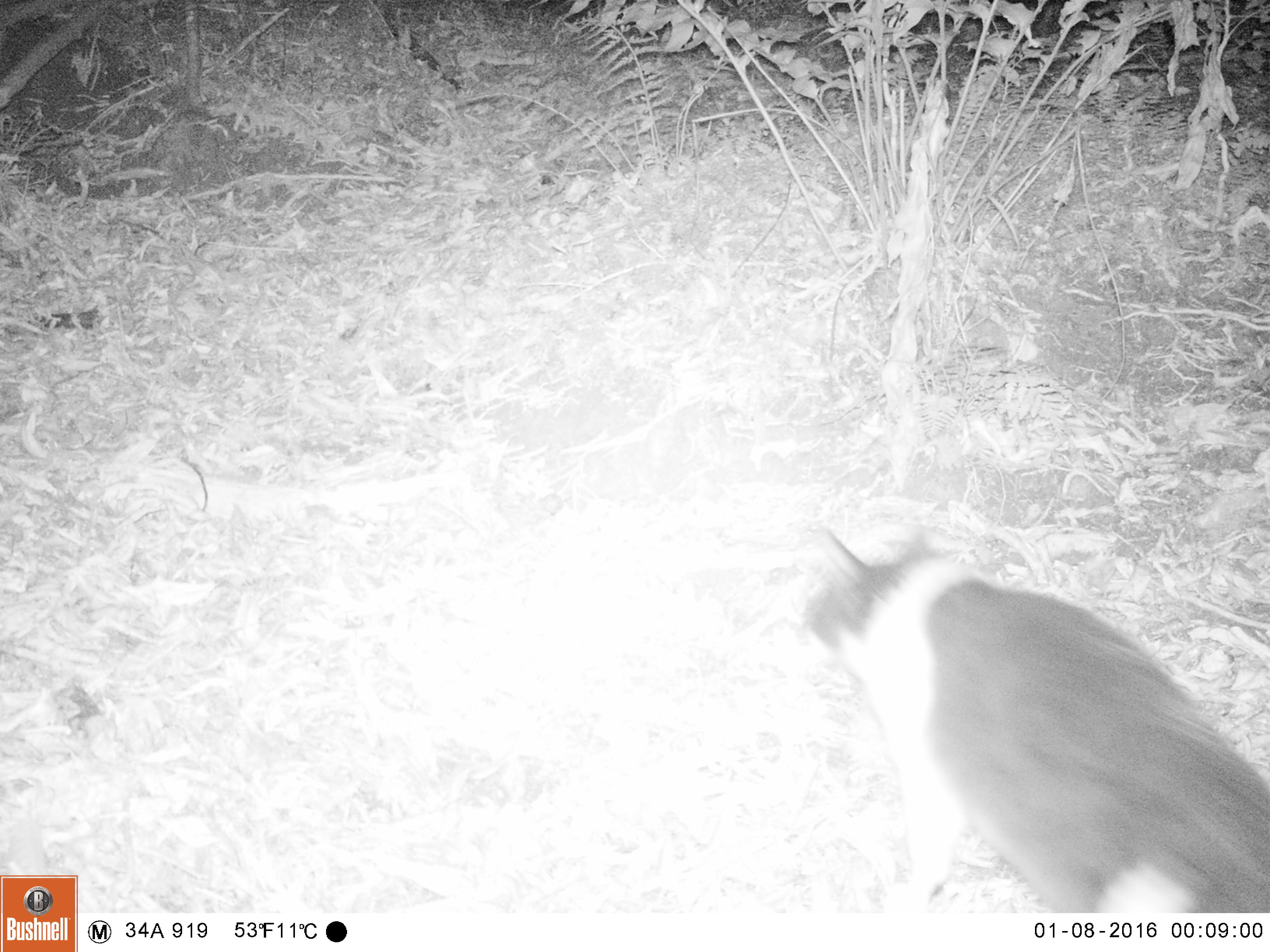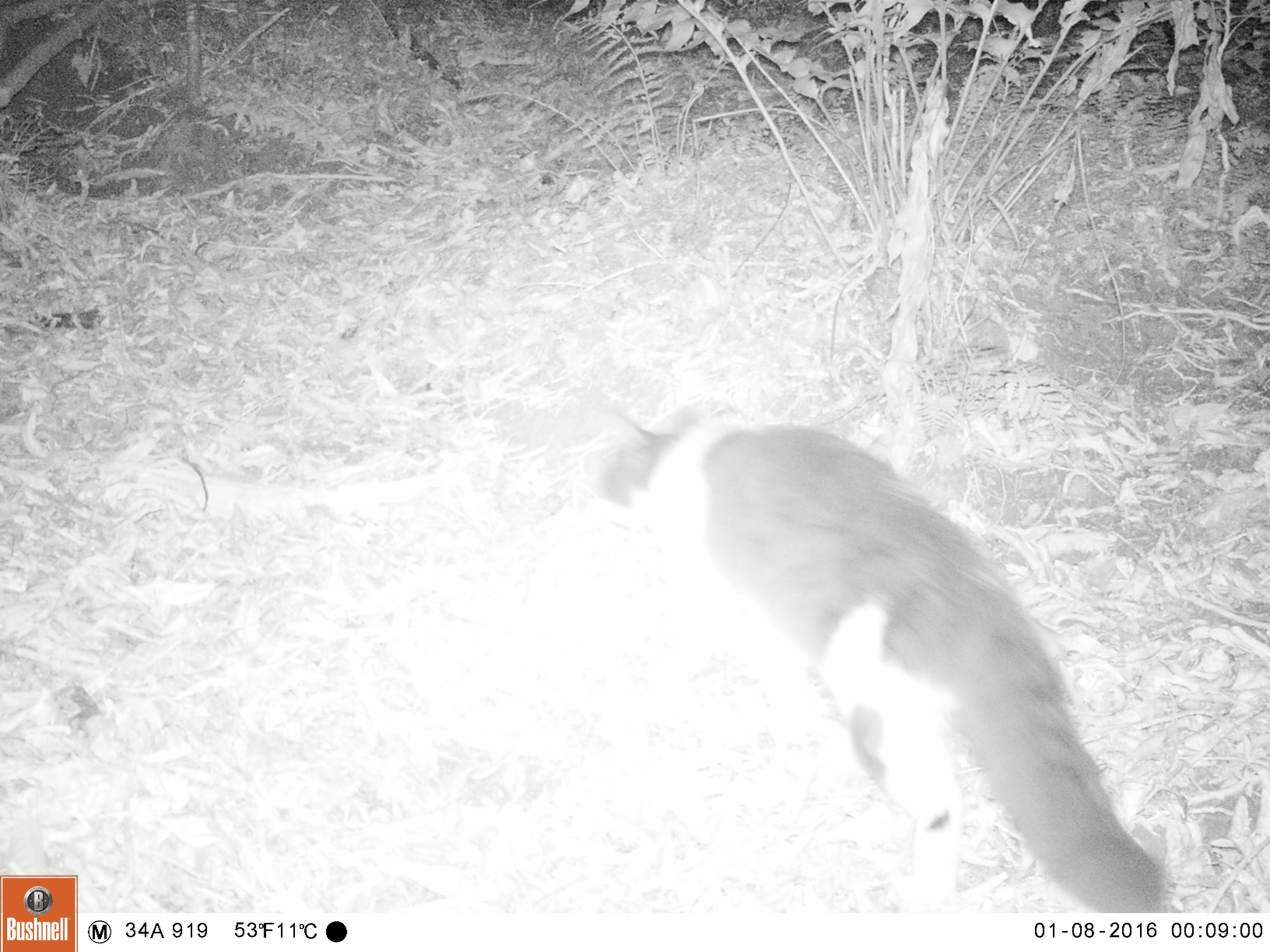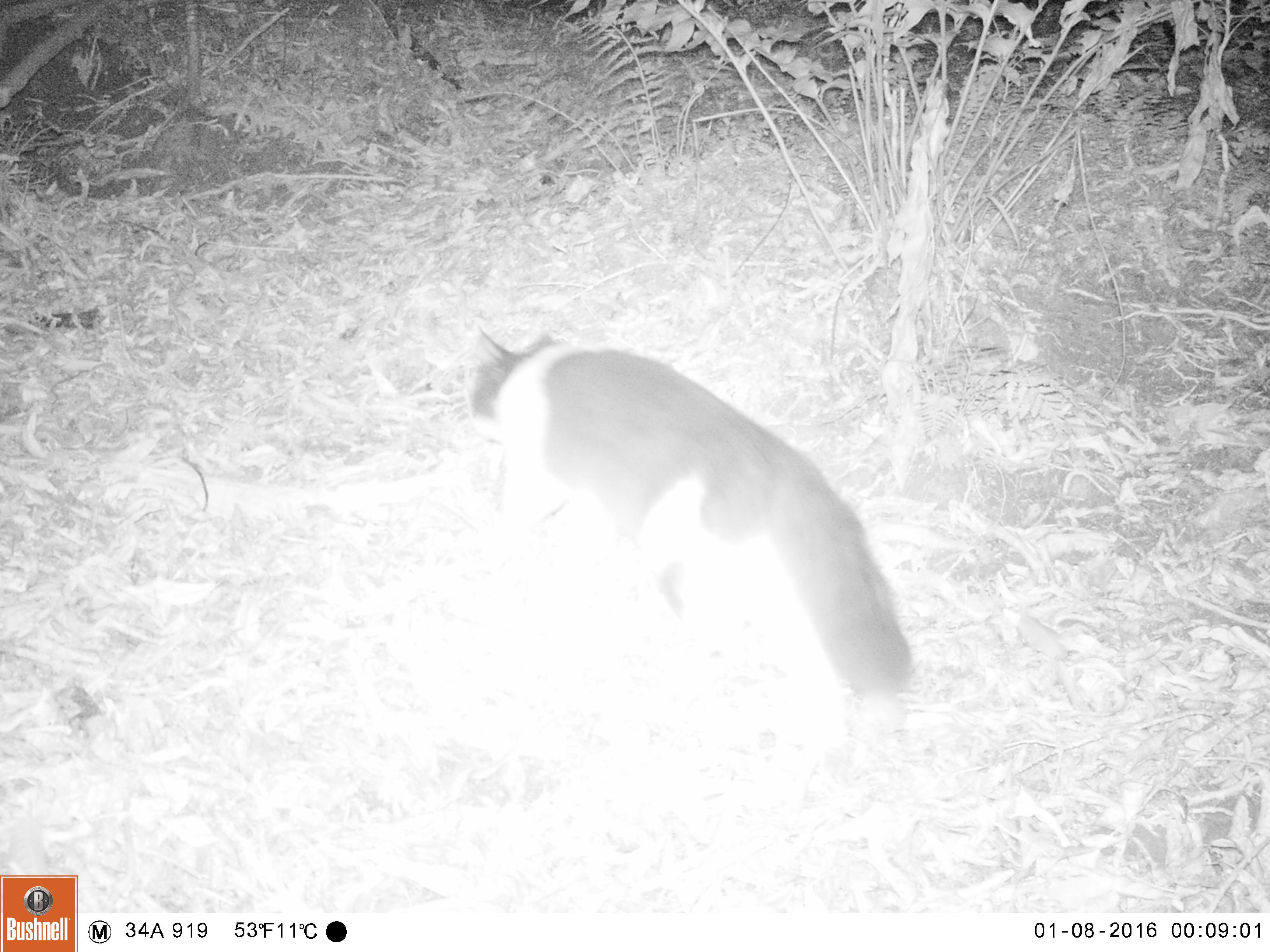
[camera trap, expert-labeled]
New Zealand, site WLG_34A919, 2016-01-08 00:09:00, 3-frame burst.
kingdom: Animalia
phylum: Chordata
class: Mammalia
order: Carnivora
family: Felidae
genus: Felis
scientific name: Felis catus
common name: domestic cat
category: cat